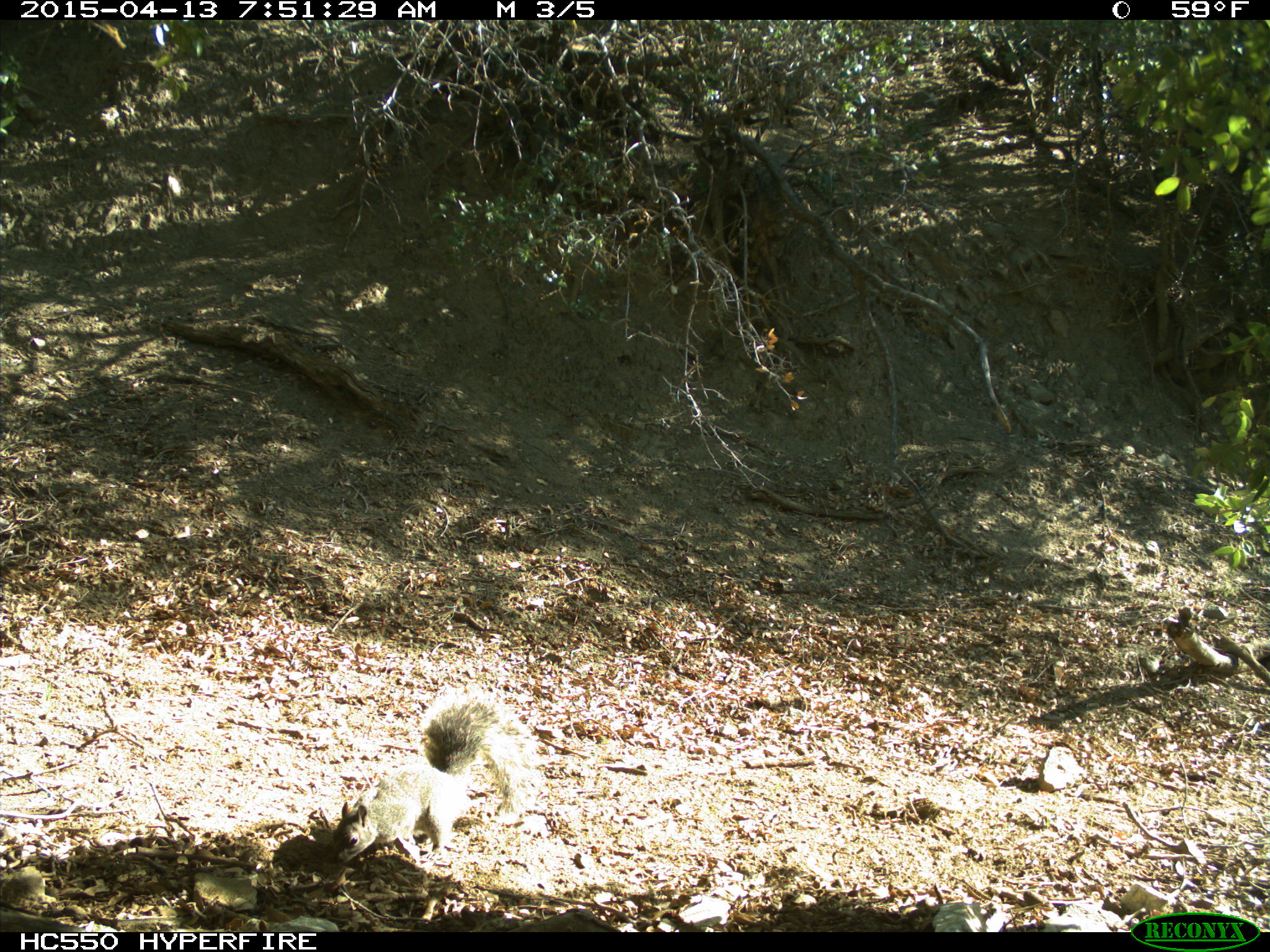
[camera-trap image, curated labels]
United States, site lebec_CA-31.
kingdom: Animalia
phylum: Chordata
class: Mammalia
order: Rodentia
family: Sciuridae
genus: Sciurus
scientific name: Sciurus carolinensis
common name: eastern gray squirrel